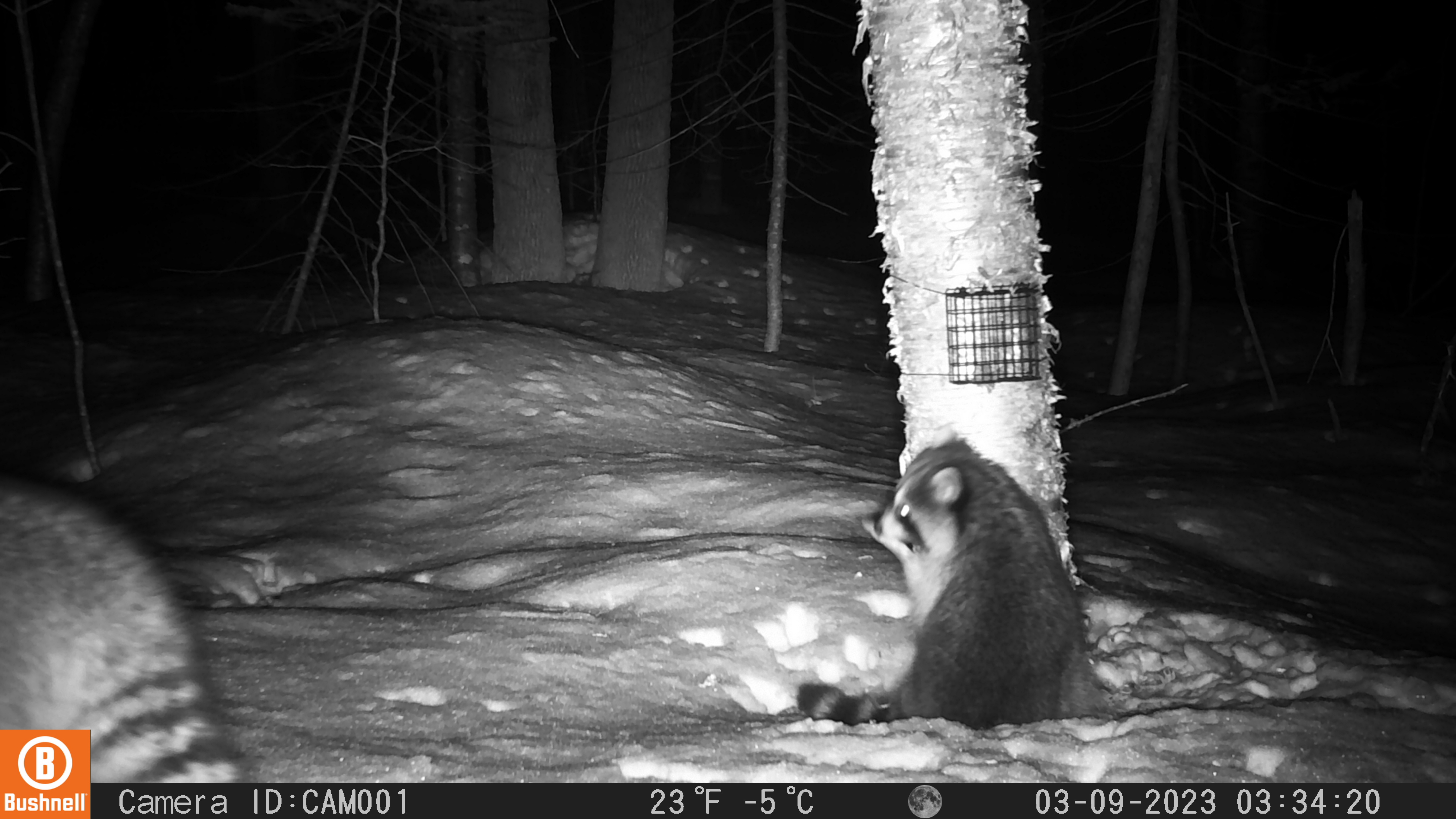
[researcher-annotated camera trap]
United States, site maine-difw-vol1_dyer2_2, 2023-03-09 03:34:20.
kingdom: Animalia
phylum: Chordata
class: Mammalia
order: Carnivora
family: Procyonidae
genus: Procyon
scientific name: Procyon lotor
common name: raccoon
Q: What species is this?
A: Raccoon (Procyon lotor).